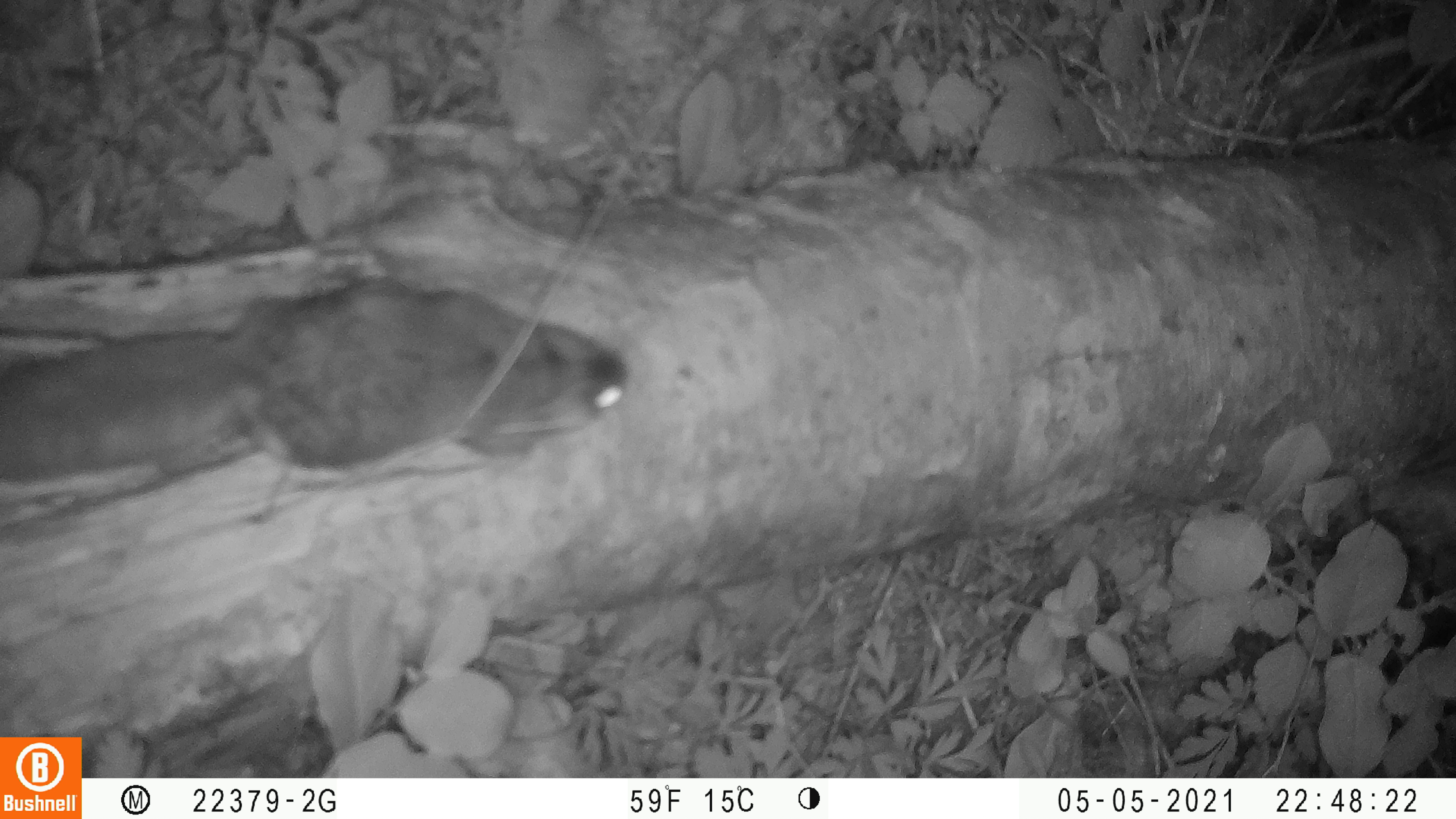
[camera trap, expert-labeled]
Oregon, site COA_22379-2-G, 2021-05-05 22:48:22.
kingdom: Animalia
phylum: Chordata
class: Mammalia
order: Rodentia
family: Sciuridae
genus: Glaucomys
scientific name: Glaucomys oregonensis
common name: humboldt's flying squirrel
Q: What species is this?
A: Humboldt's flying squirrel (Glaucomys oregonensis).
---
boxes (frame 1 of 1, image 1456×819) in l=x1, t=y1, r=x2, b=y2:
humboldt's flying squirrel: l=0, t=256, r=648, b=510